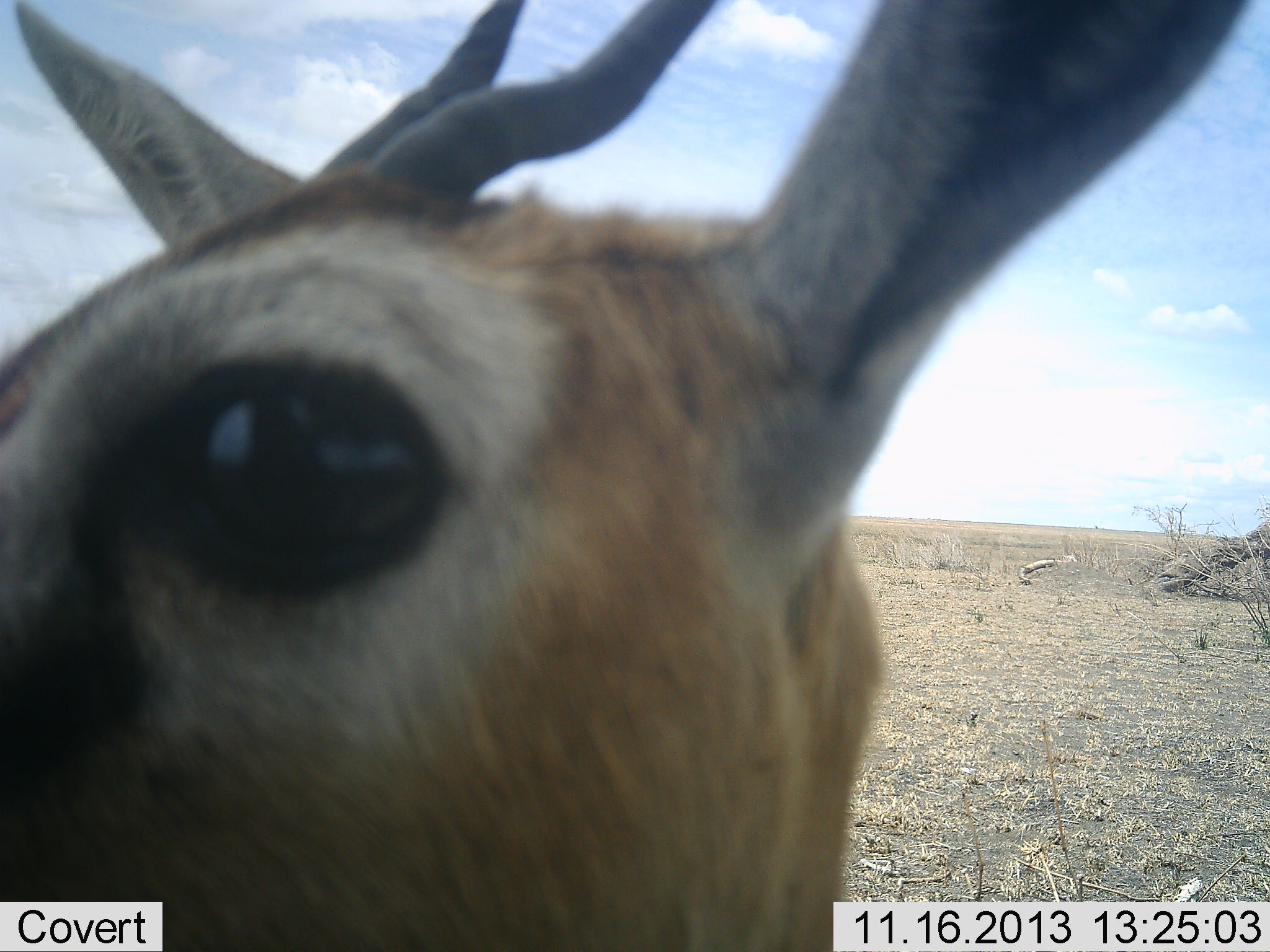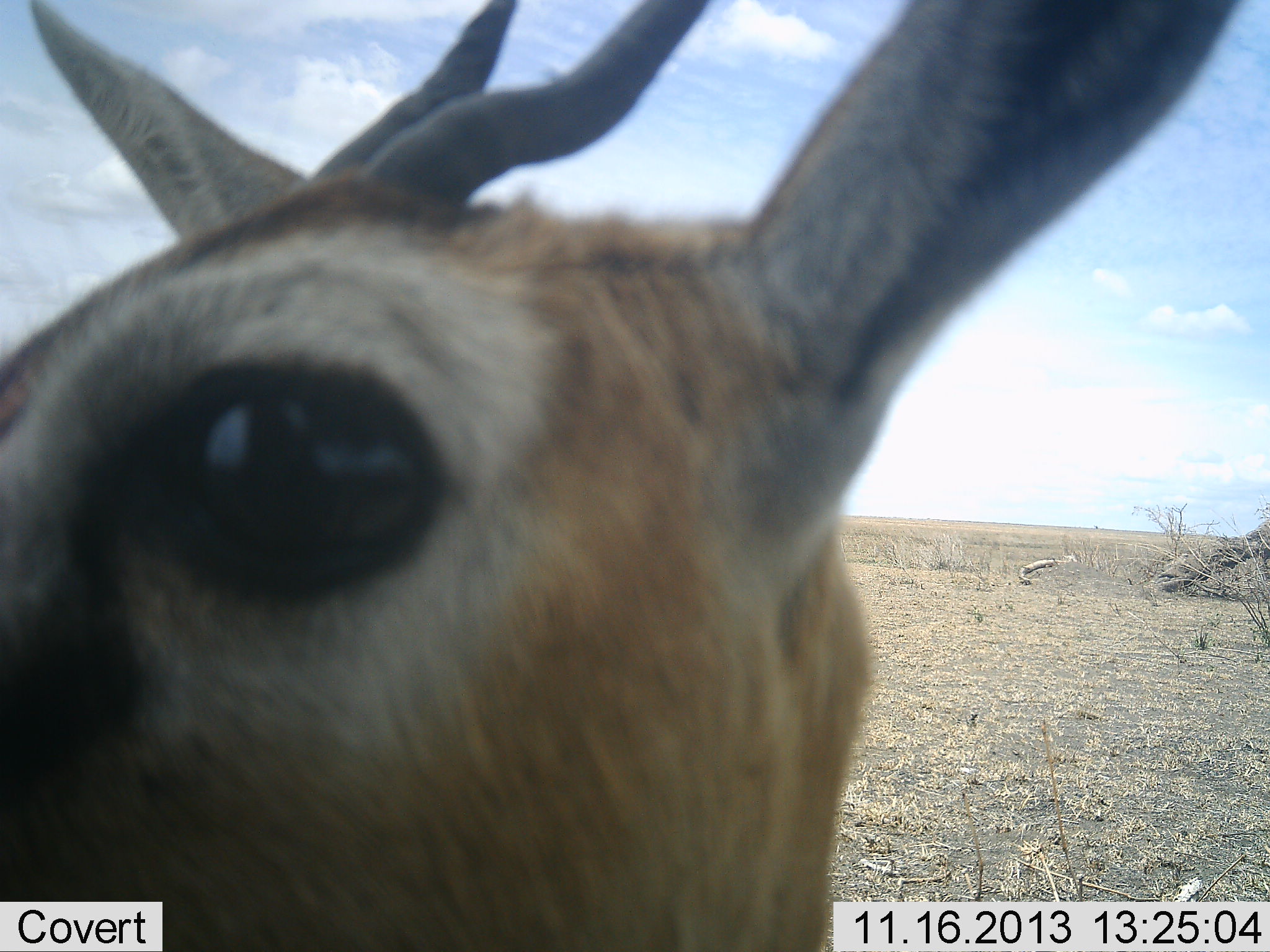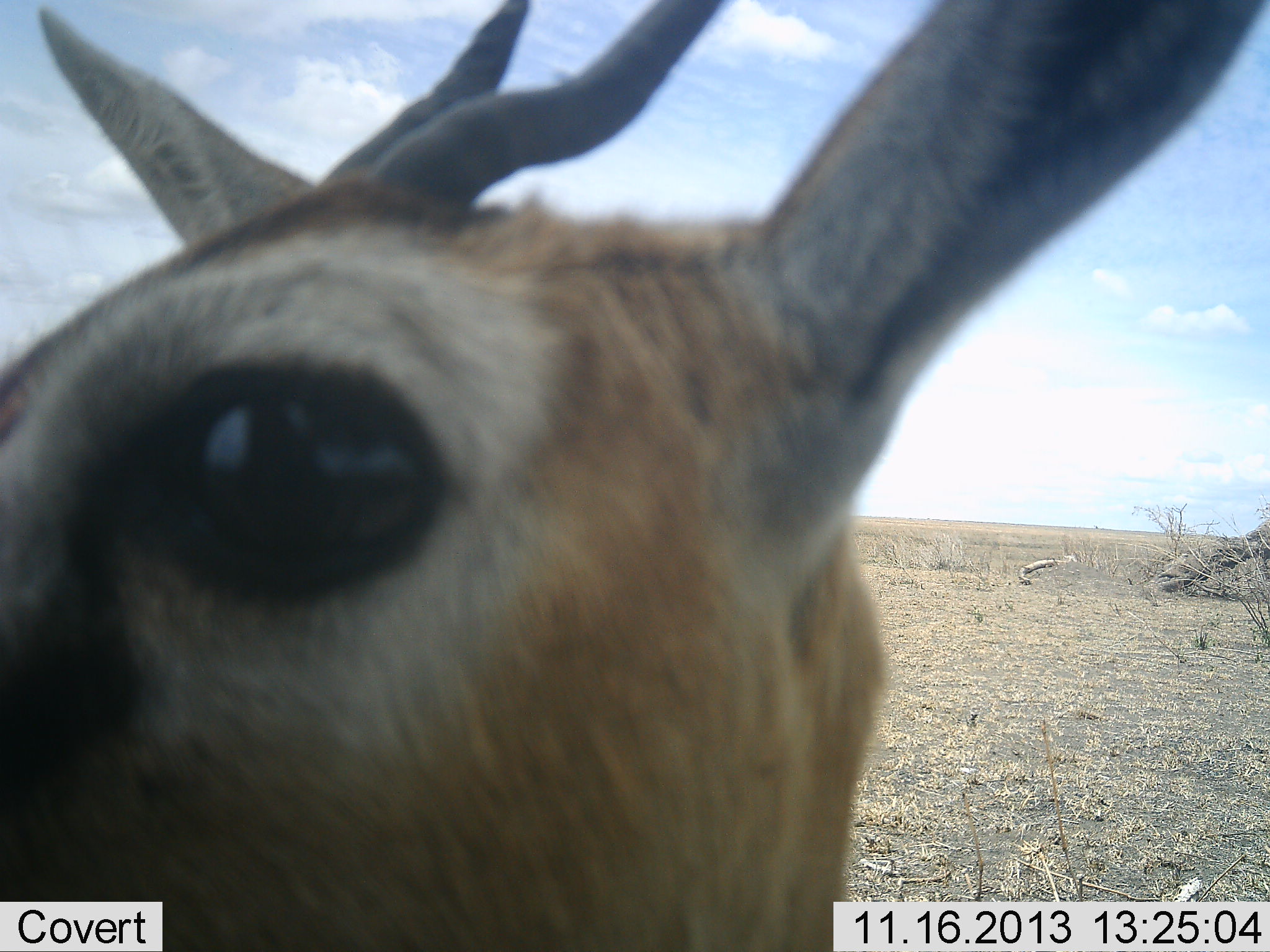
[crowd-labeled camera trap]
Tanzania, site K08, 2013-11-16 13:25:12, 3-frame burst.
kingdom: Animalia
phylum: Chordata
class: Mammalia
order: Artiodactyla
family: Bovidae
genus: Eudorcas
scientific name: Eudorcas thomsonii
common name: thomson's gazelle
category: gazellethomsons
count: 1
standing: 91%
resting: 0%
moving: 0%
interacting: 9%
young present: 0%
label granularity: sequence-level